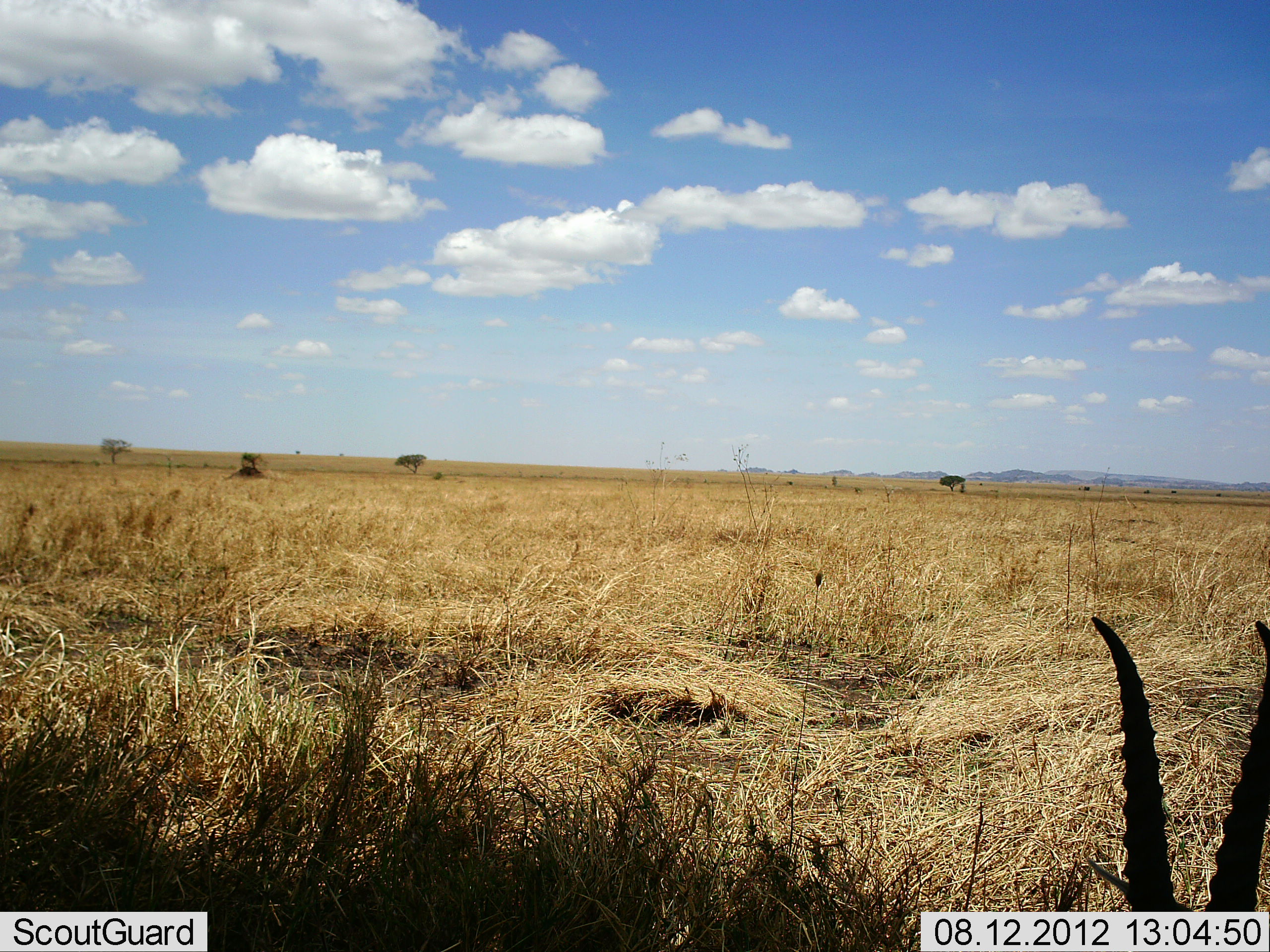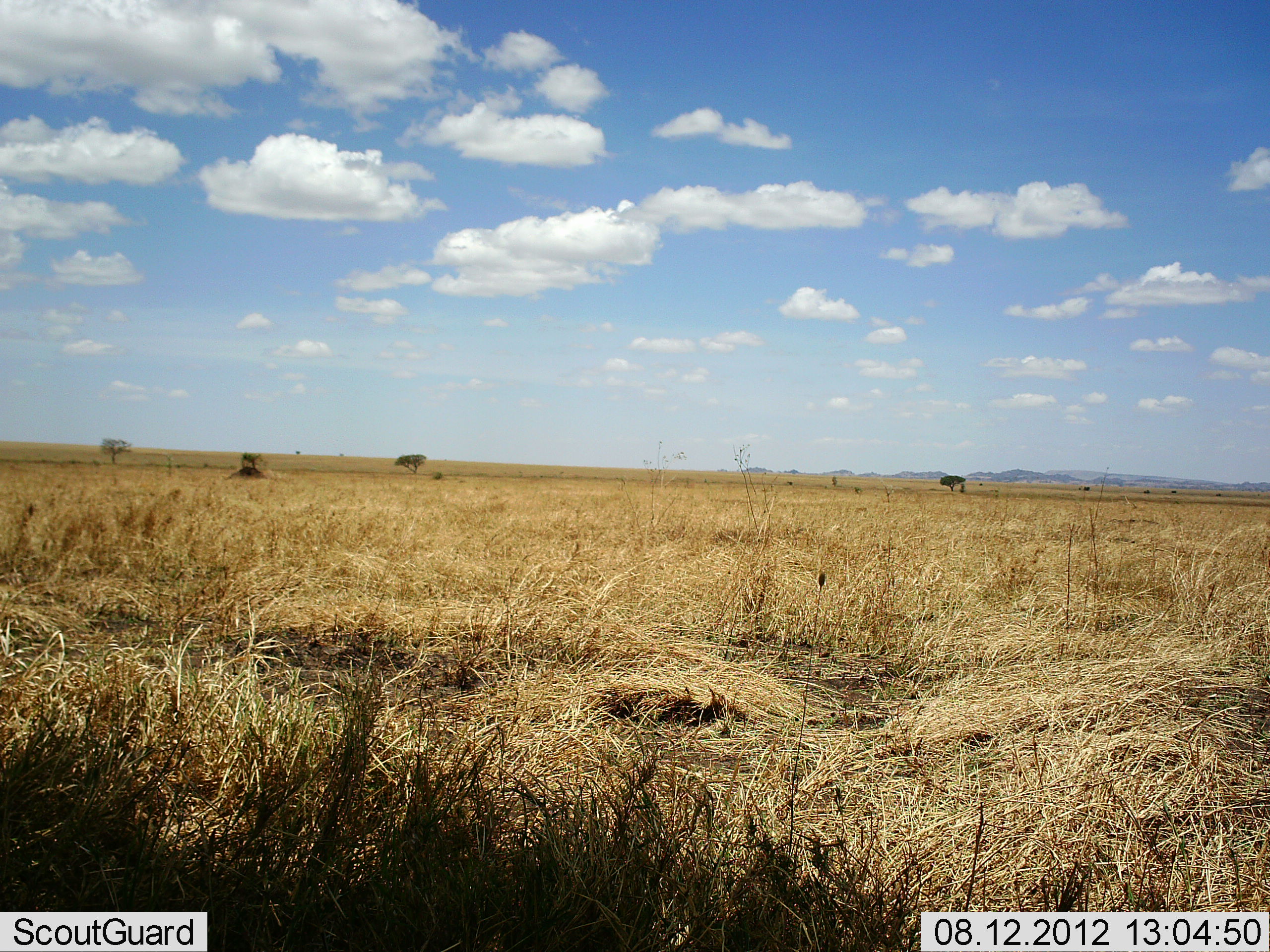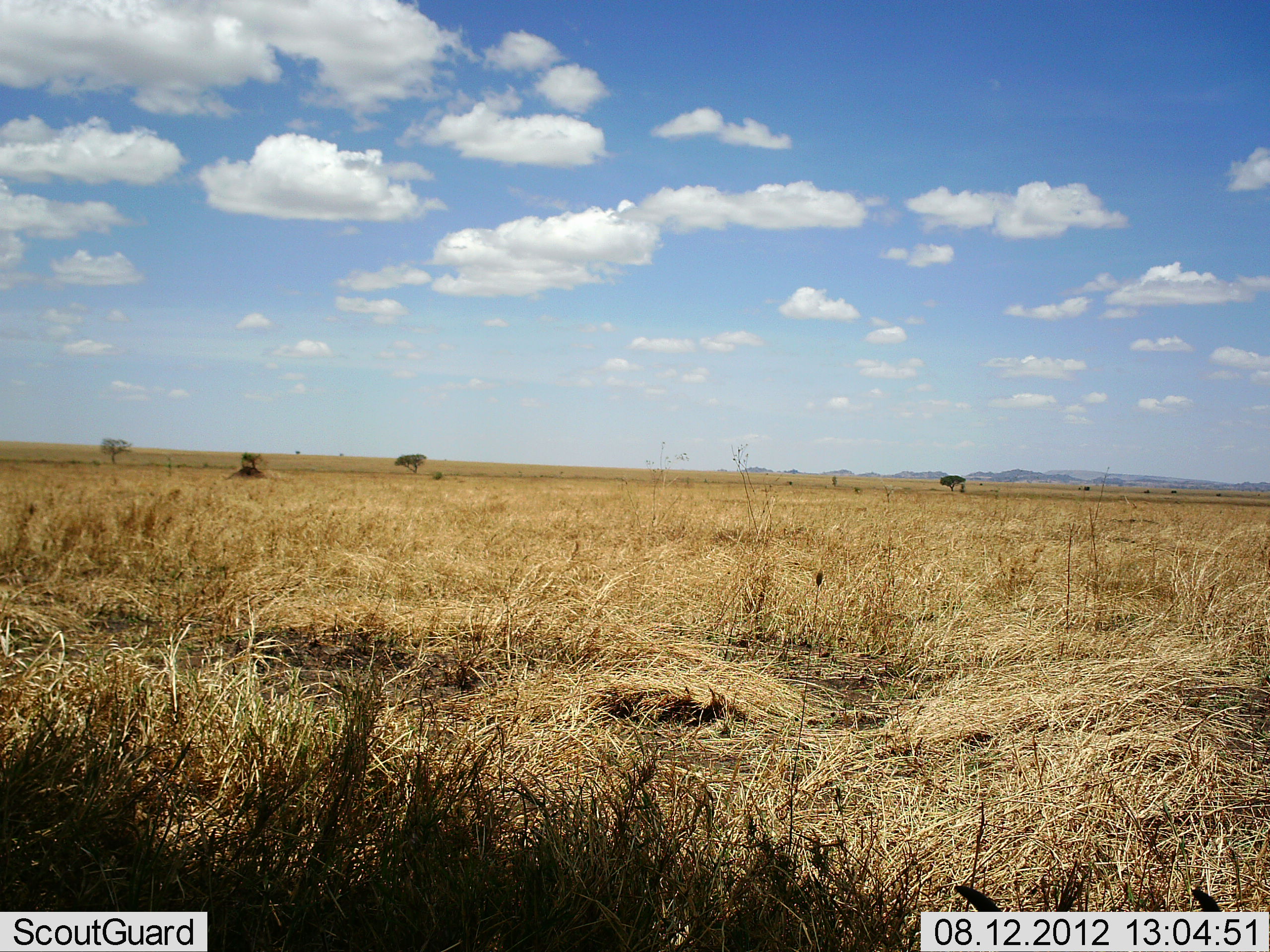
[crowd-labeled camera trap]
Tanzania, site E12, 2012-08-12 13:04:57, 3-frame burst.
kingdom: Animalia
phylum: Chordata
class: Mammalia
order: Artiodactyla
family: Bovidae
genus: Eudorcas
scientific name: Eudorcas thomsonii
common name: thomson's gazelle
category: gazellethomsons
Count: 1.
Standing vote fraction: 38%.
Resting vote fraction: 12%.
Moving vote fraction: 38%.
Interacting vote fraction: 0%.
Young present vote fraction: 0%.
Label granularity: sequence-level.